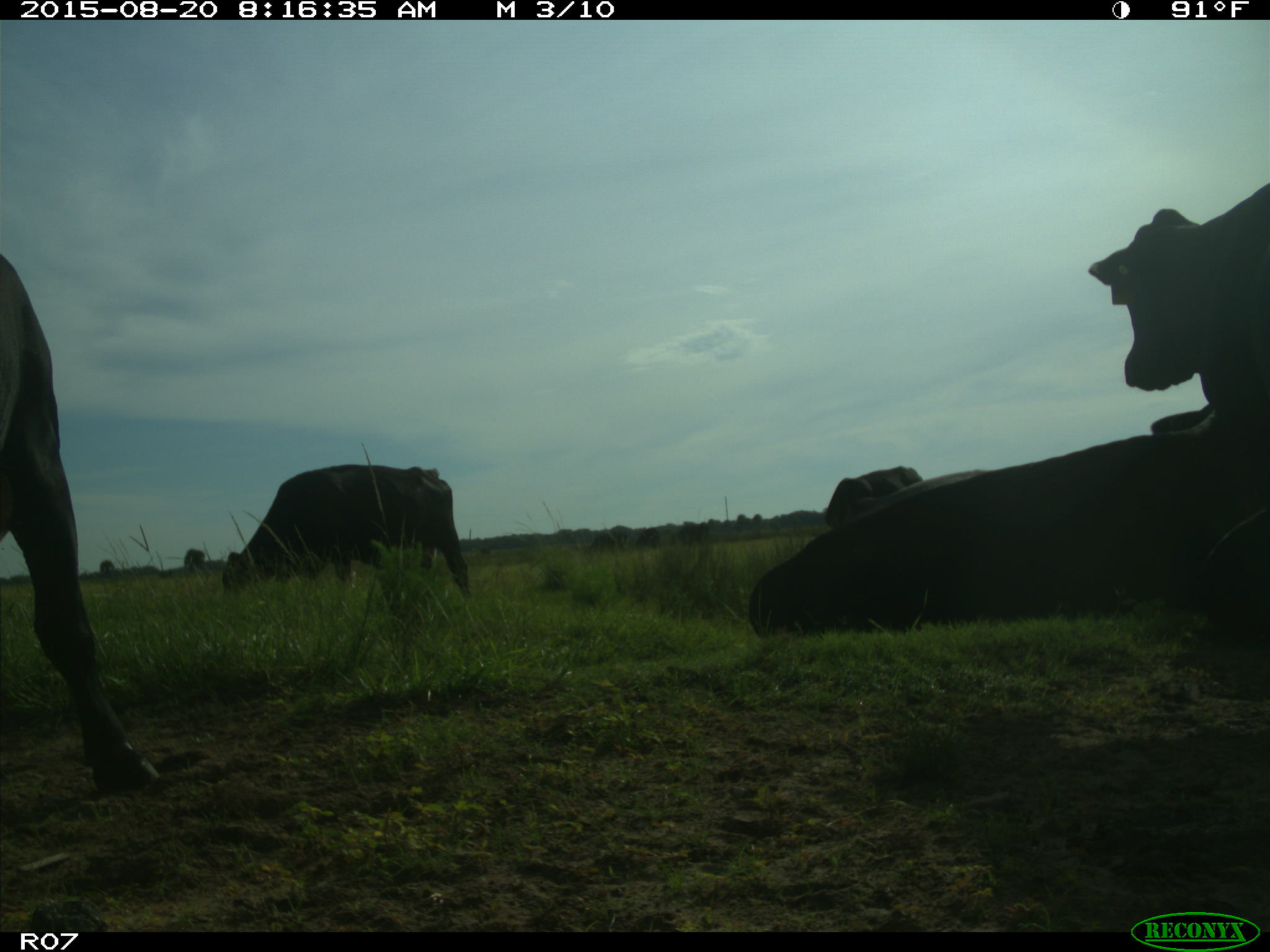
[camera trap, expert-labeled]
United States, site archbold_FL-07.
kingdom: Animalia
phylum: Chordata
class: Mammalia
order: Artiodactyla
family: Bovidae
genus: Bos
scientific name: Bos taurus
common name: domestic cow